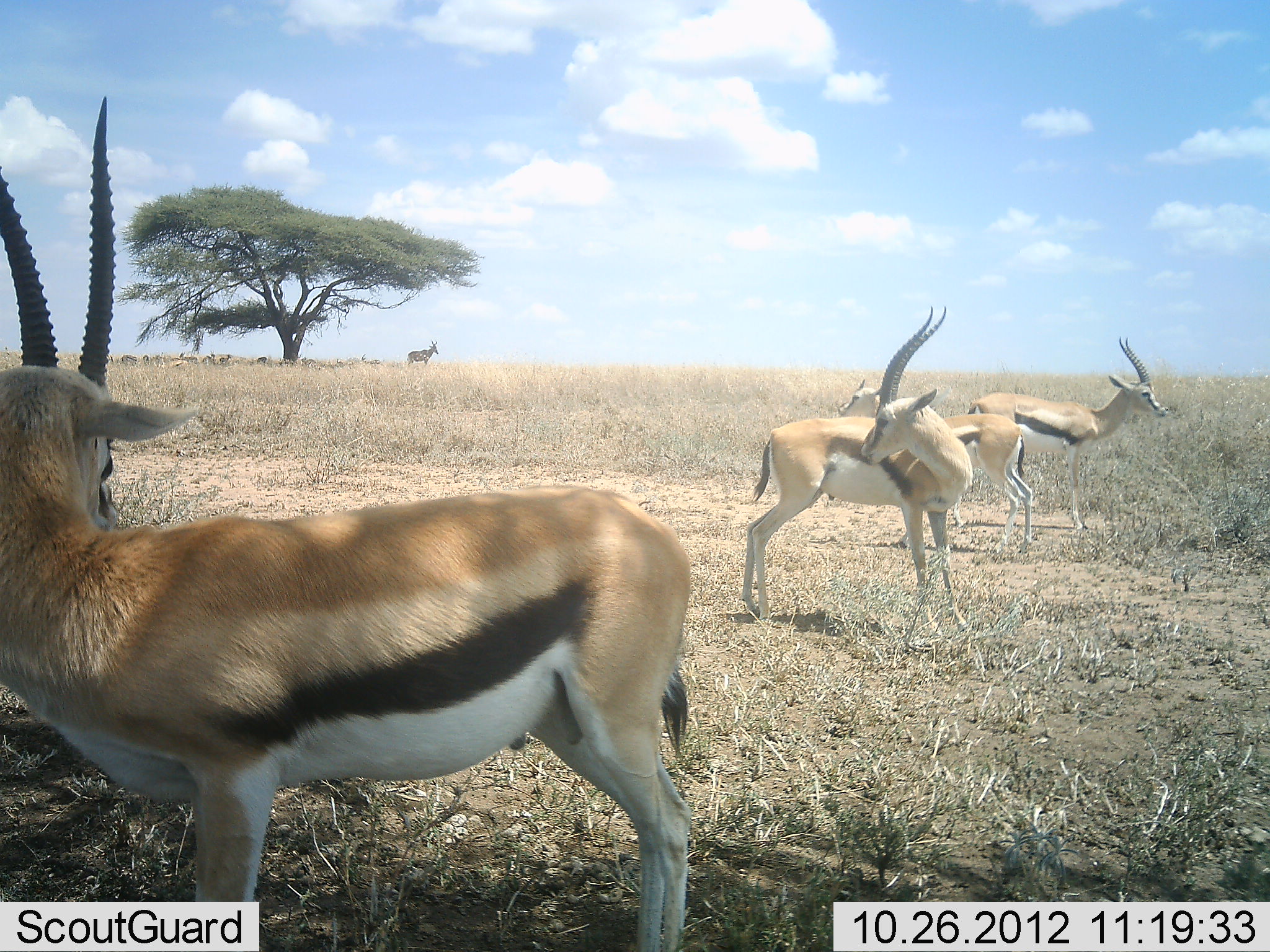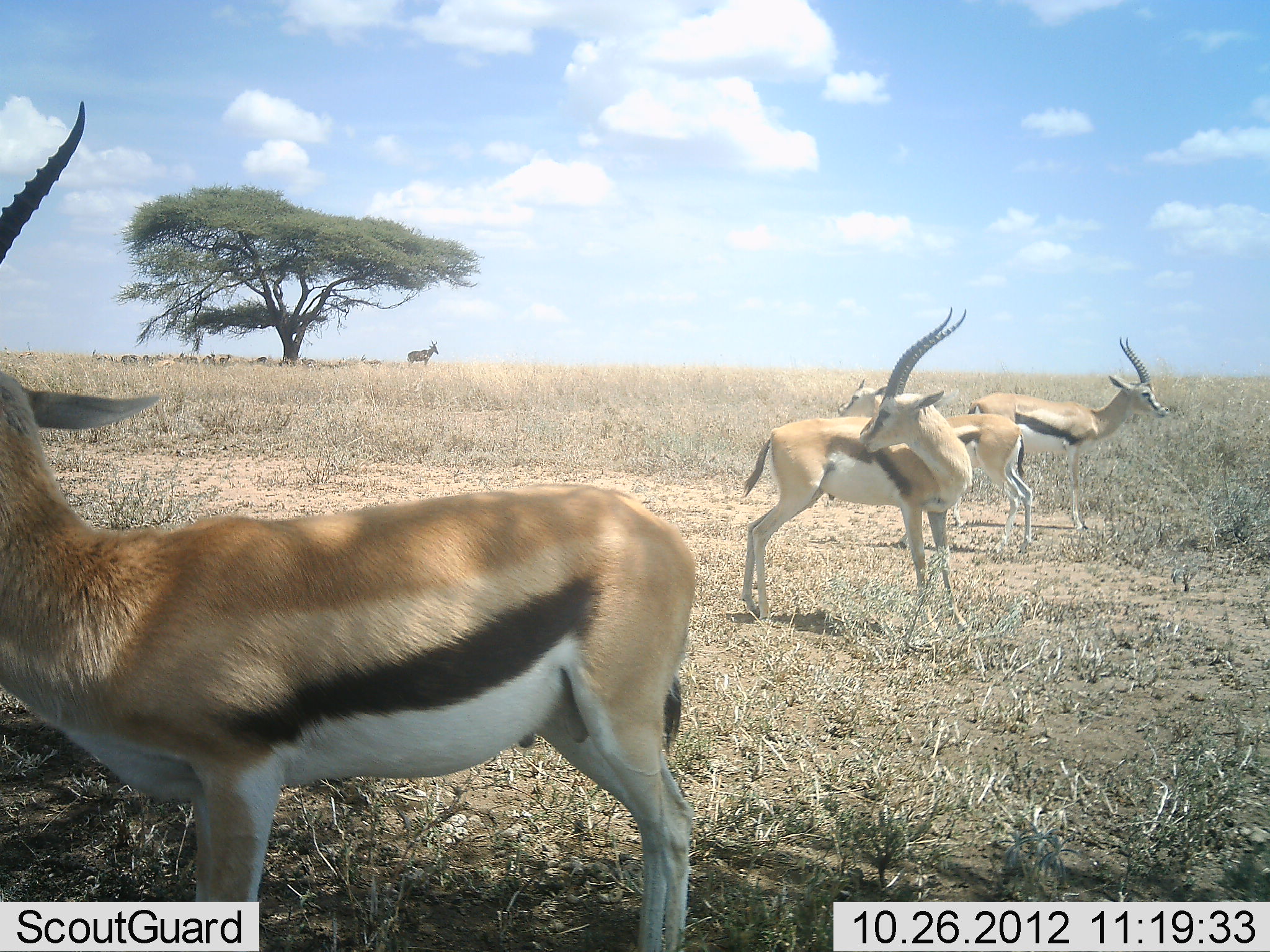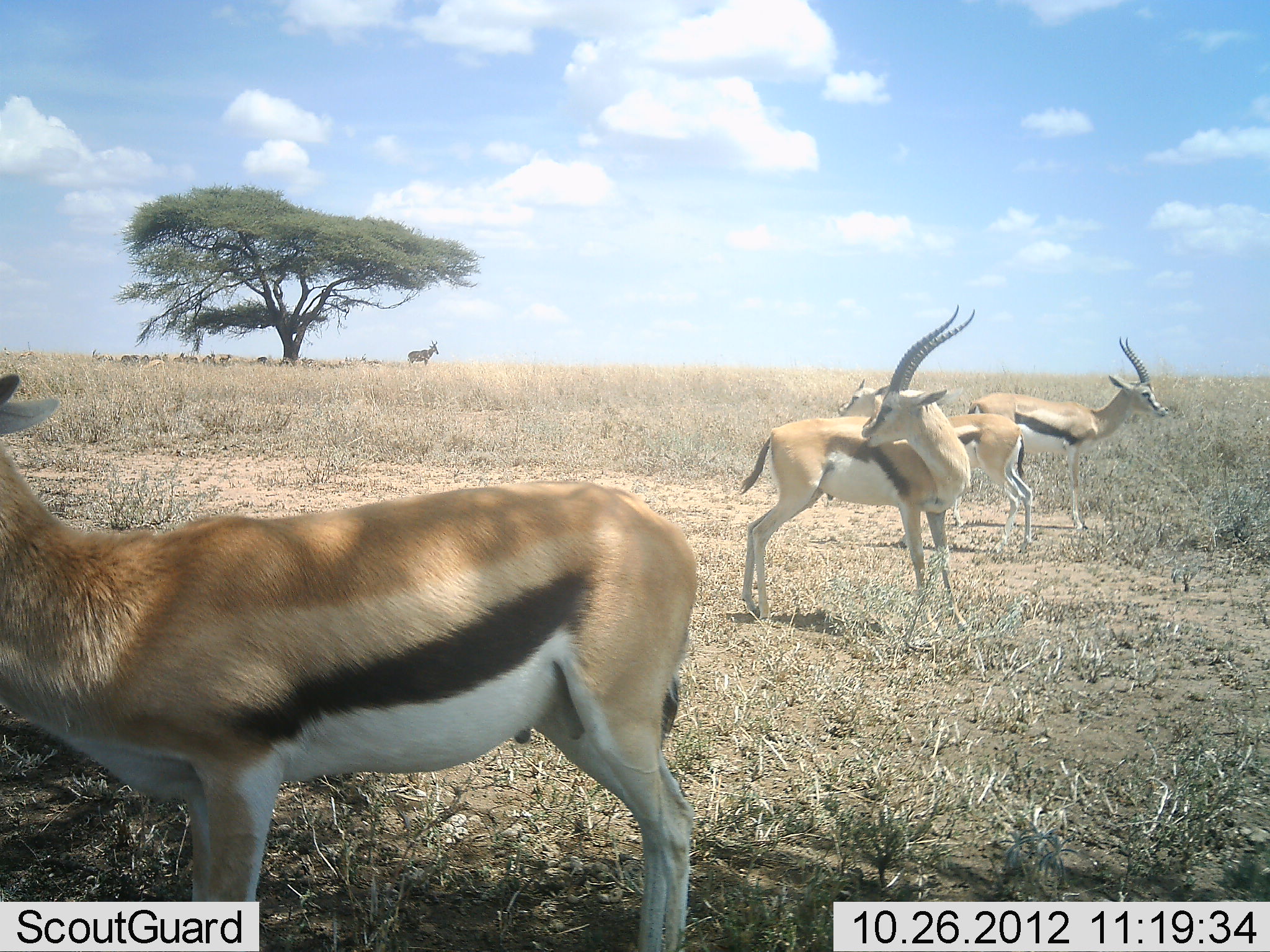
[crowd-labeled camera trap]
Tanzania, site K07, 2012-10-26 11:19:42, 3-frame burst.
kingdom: Animalia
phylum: Chordata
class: Mammalia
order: Artiodactyla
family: Bovidae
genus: Eudorcas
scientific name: Eudorcas thomsonii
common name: thomson's gazelle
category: gazellethomsons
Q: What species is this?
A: Gazellethomsons (thomson's gazelle) (Eudorcas thomsonii).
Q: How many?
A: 4.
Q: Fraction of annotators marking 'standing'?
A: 88%.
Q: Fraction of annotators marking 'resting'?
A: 24%.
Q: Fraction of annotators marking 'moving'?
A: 0%.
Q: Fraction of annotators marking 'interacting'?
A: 0%.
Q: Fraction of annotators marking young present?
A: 12%.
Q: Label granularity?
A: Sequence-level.